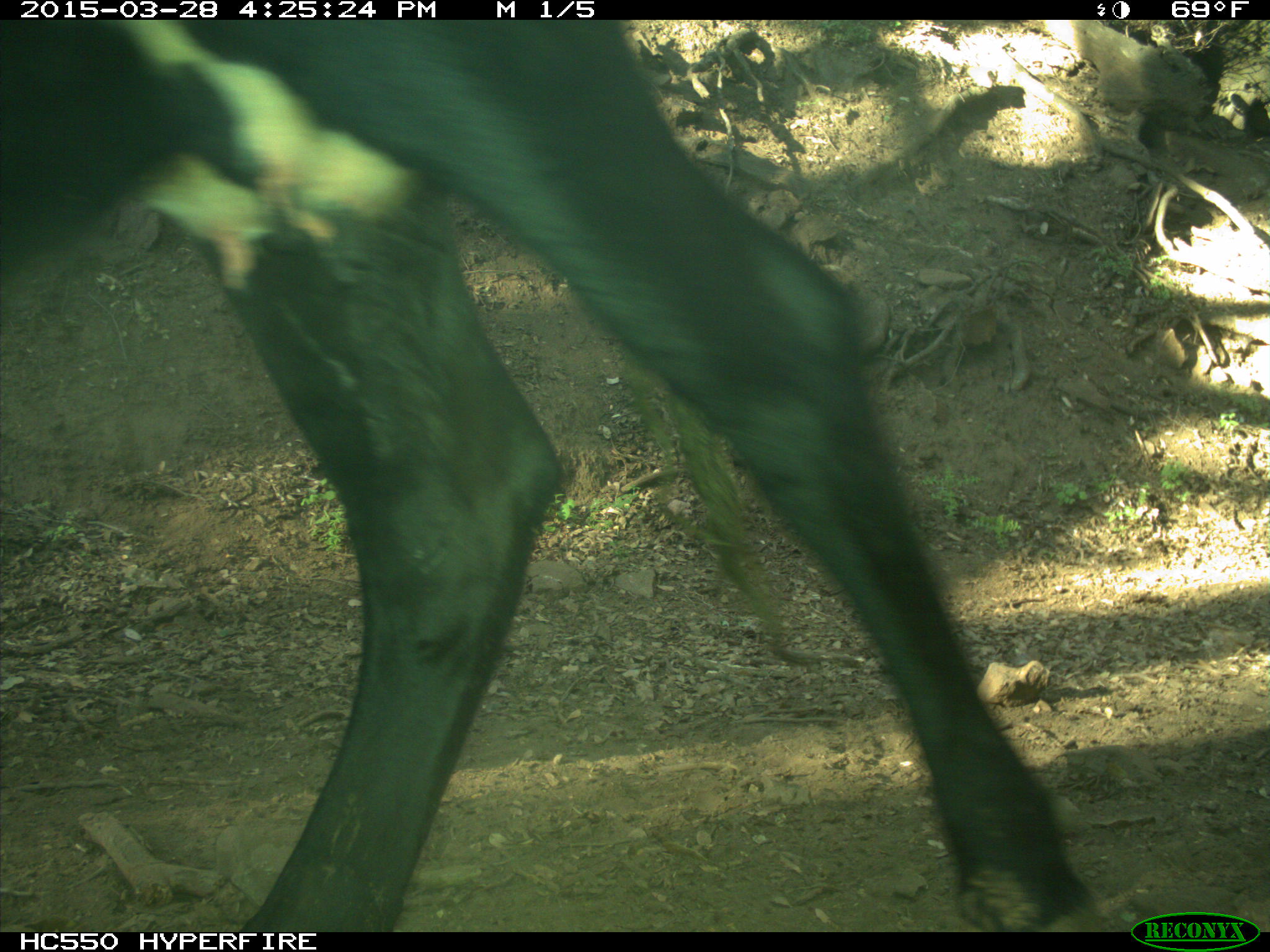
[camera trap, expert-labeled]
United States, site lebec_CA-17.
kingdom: Animalia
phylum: Chordata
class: Mammalia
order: Artiodactyla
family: Bovidae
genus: Bos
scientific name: Bos taurus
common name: domestic cow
Bos taurus (domestic cow).